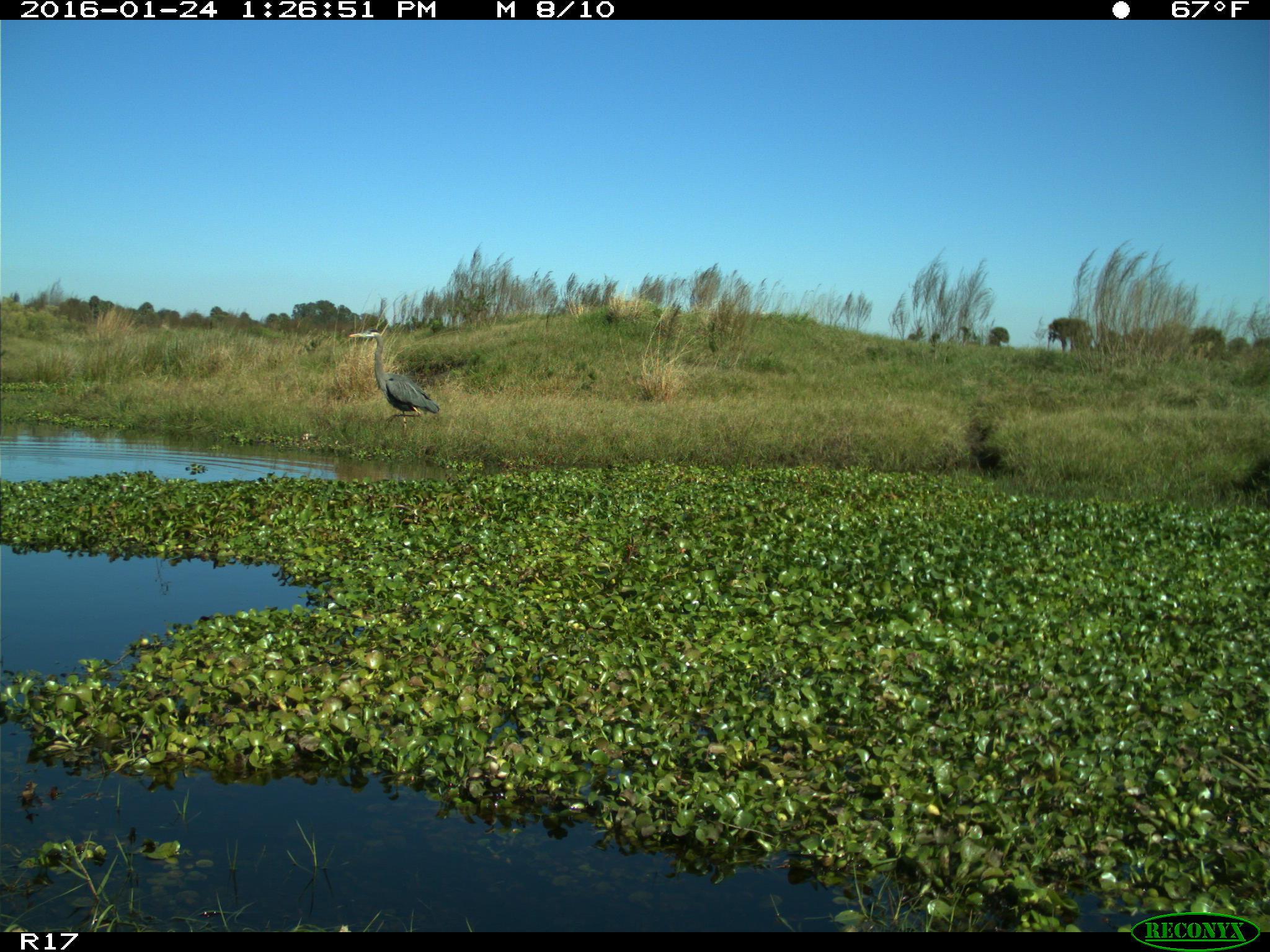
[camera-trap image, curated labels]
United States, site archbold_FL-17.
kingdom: Animalia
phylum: Chordata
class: Aves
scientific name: Aves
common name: birds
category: unidentified bird